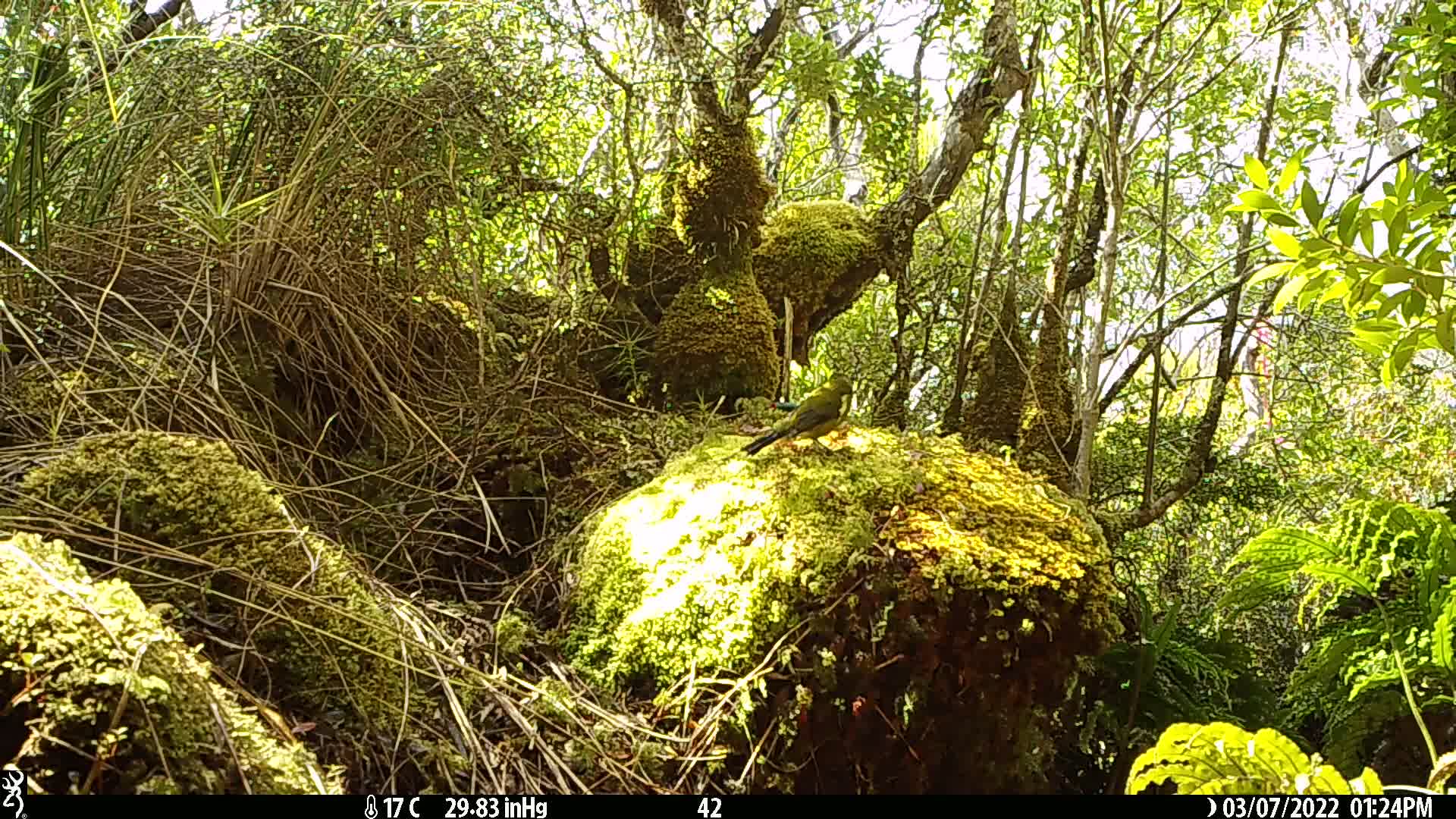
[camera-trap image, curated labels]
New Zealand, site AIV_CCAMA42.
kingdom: Animalia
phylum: Chordata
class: Aves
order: Passeriformes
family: Meliphagidae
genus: Anthornis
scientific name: Anthornis melanura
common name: new zealand bellbird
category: bellbird